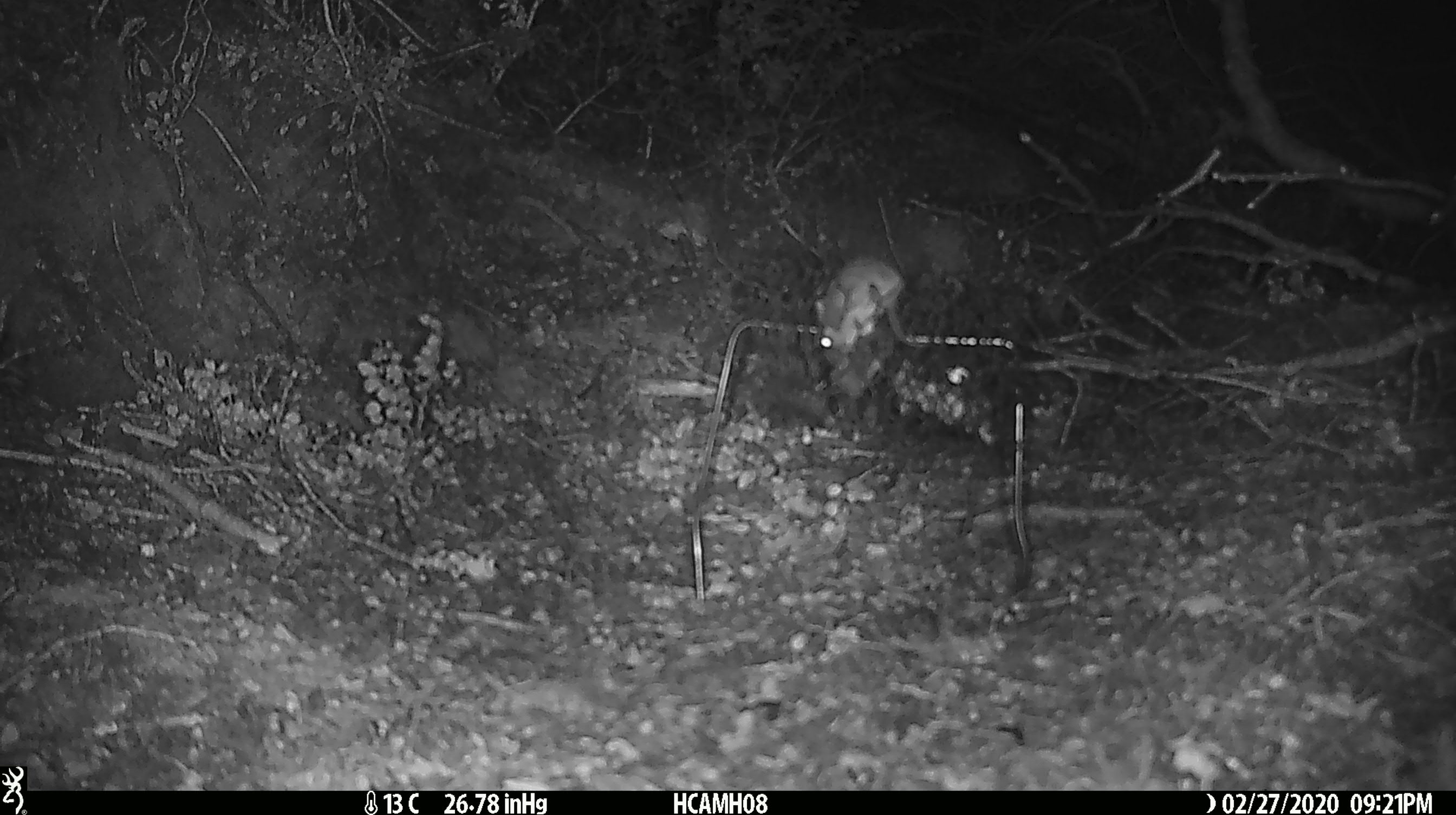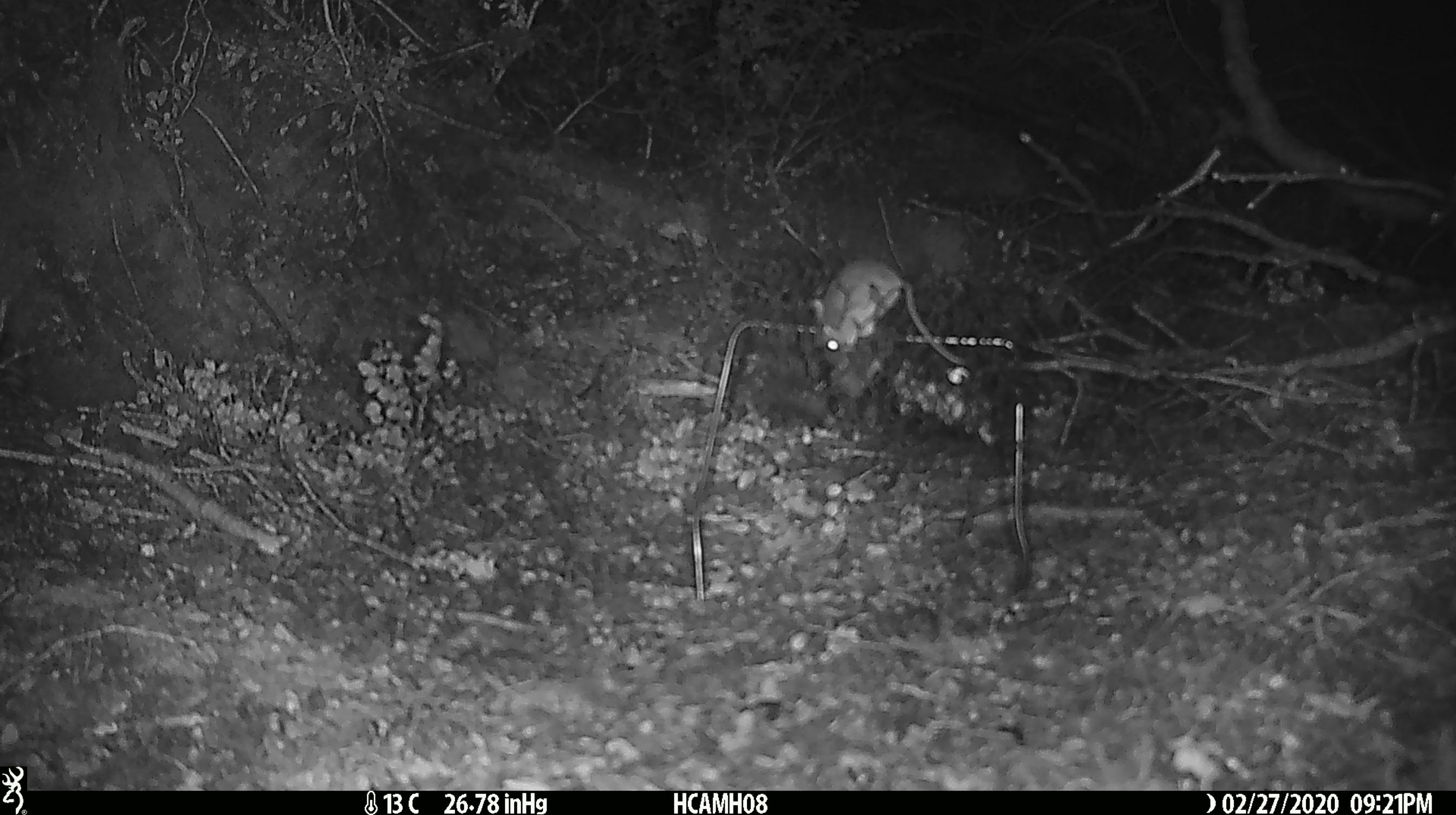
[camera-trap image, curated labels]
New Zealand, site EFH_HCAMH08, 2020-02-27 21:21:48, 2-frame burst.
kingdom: Animalia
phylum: Chordata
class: Mammalia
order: Rodentia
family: Muridae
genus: Mus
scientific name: Mus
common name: mouse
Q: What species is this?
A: Mouse (Mus).